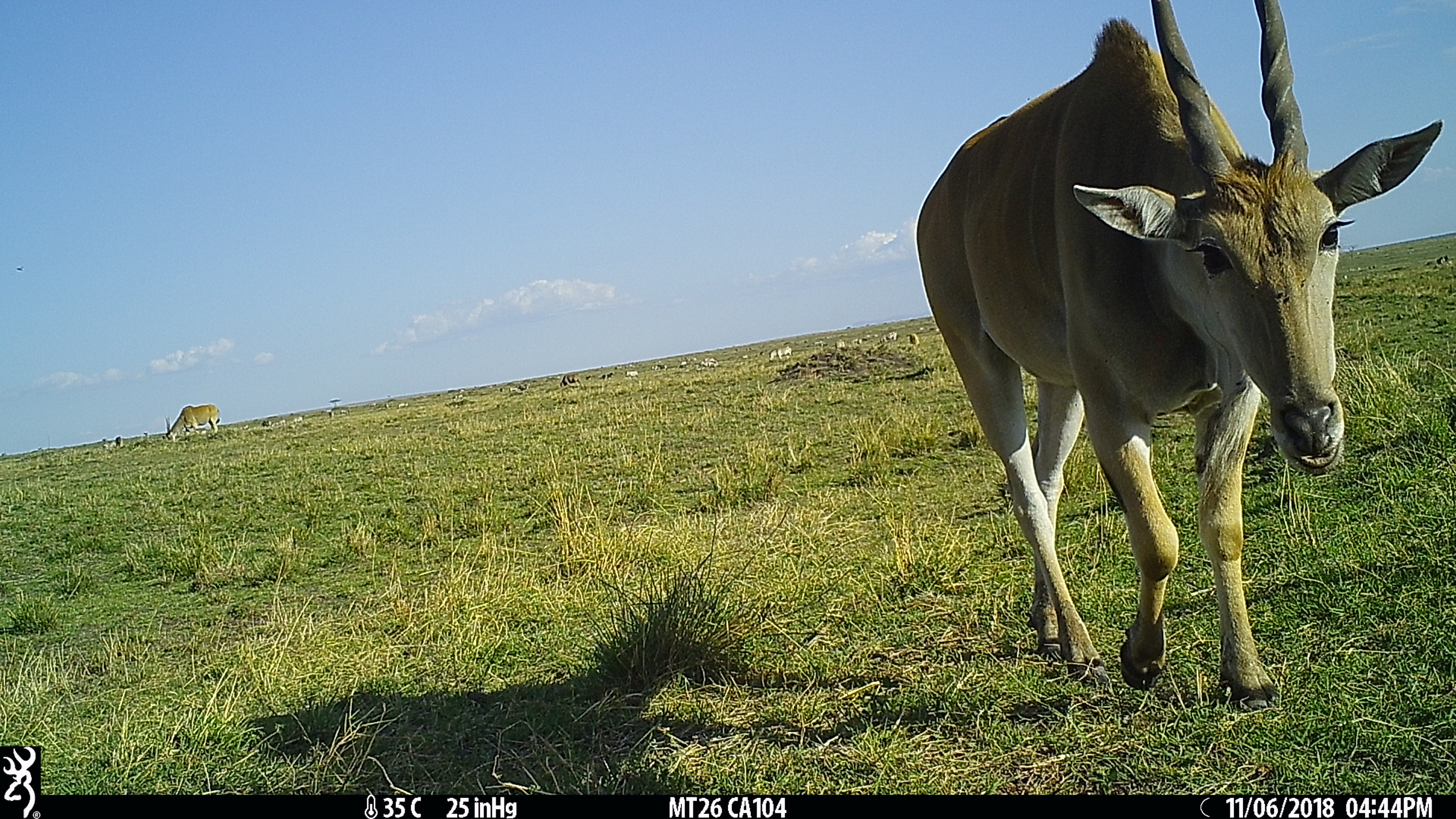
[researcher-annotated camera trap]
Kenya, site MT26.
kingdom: Animalia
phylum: Chordata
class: Mammalia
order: Artiodactyla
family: Bovidae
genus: Tragelaphus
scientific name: Tragelaphus oryx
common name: eland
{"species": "eland (Tragelaphus oryx)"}